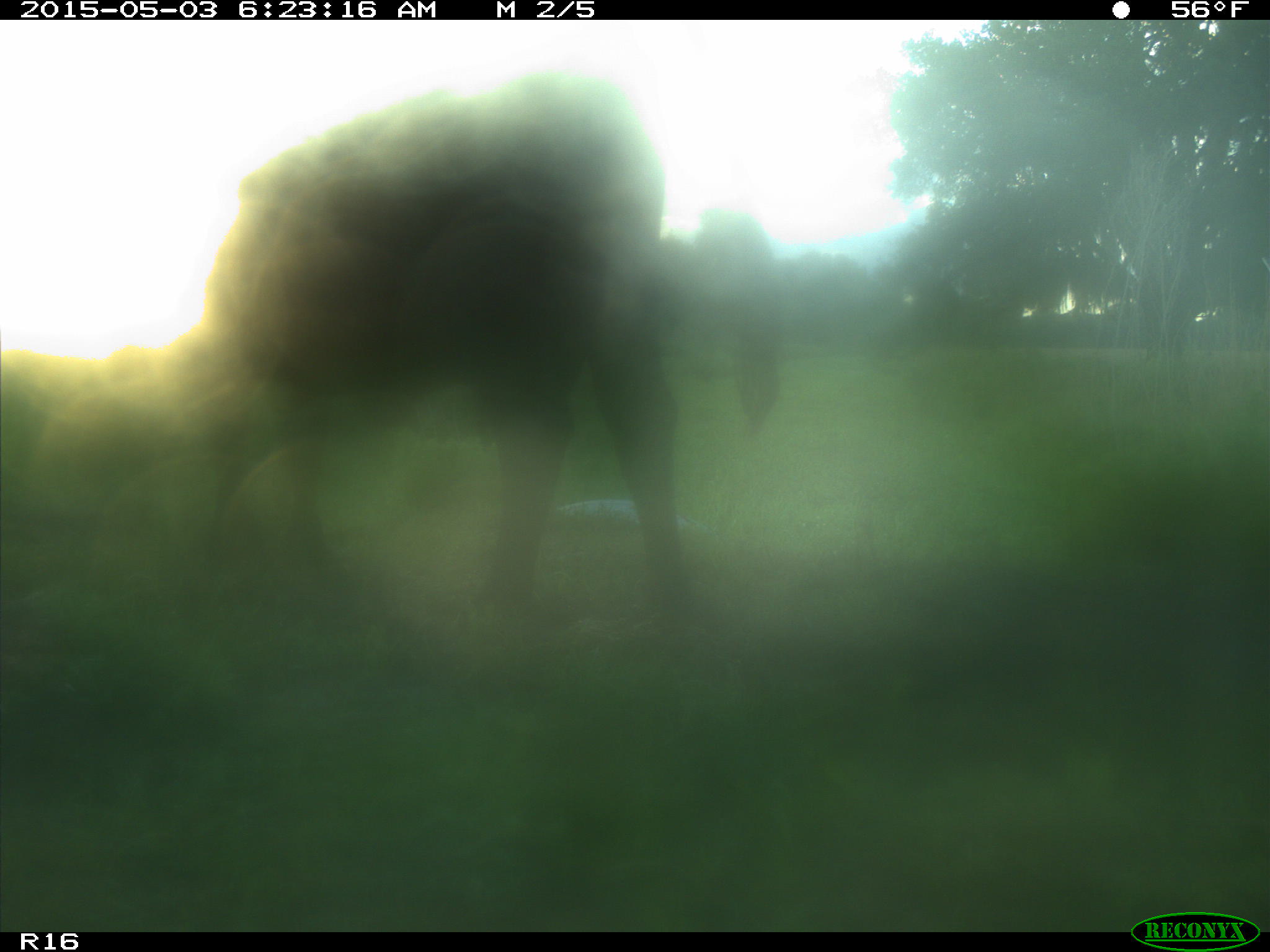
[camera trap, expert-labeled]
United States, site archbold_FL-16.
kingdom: Animalia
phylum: Chordata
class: Mammalia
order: Artiodactyla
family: Bovidae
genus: Bos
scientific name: Bos taurus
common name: domestic cow